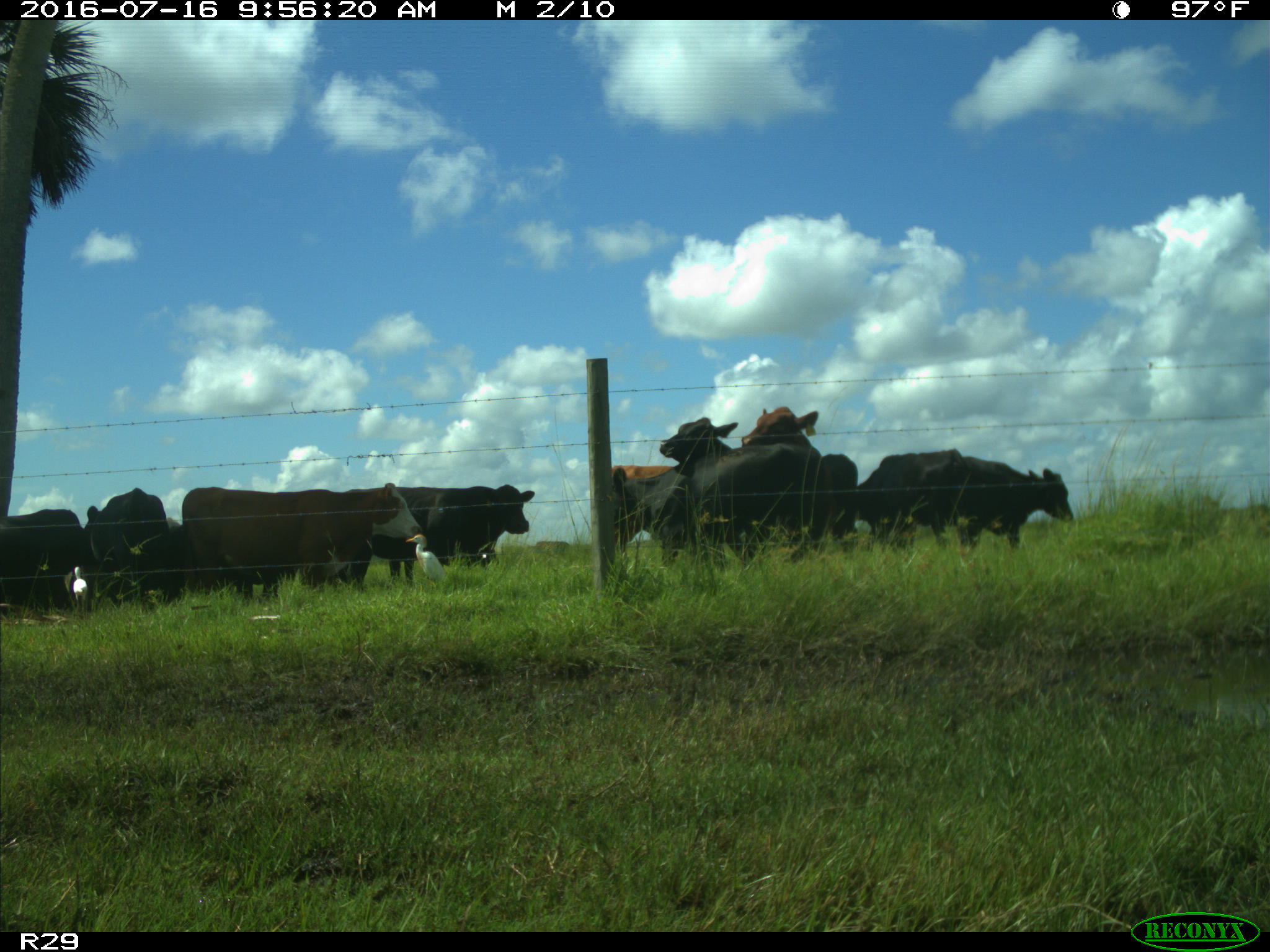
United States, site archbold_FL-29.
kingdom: Animalia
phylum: Chordata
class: Mammalia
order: Artiodactyla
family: Bovidae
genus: Bos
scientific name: Bos taurus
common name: domestic cow